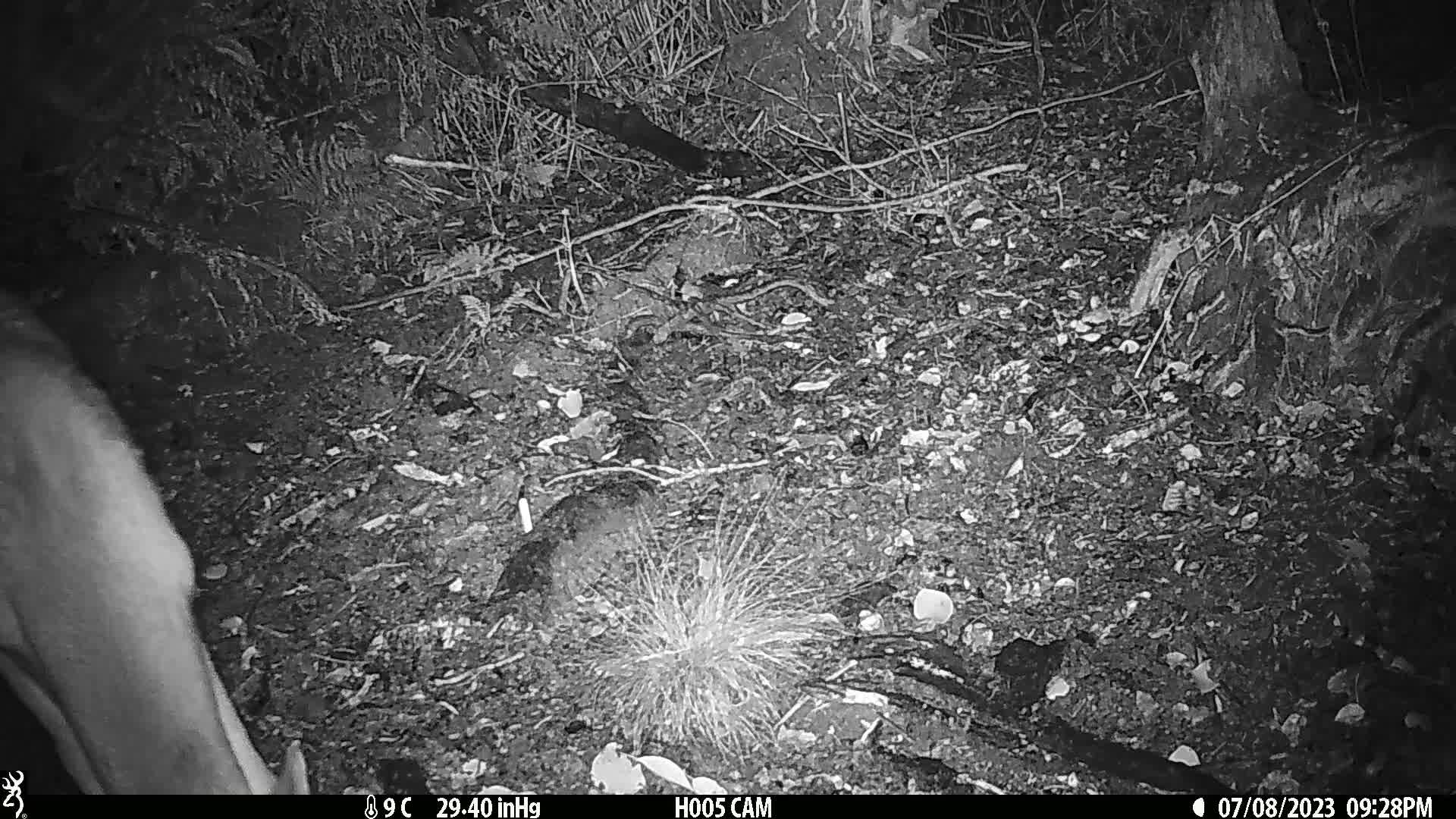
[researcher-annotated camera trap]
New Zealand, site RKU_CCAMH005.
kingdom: Animalia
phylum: Chordata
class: Mammalia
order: Artiodactyla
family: Cervidae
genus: Odocoileus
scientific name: Odocoileus virginianus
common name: white-tailed deer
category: white tailed deer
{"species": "white tailed deer (white-tailed deer) (Odocoileus virginianus)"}